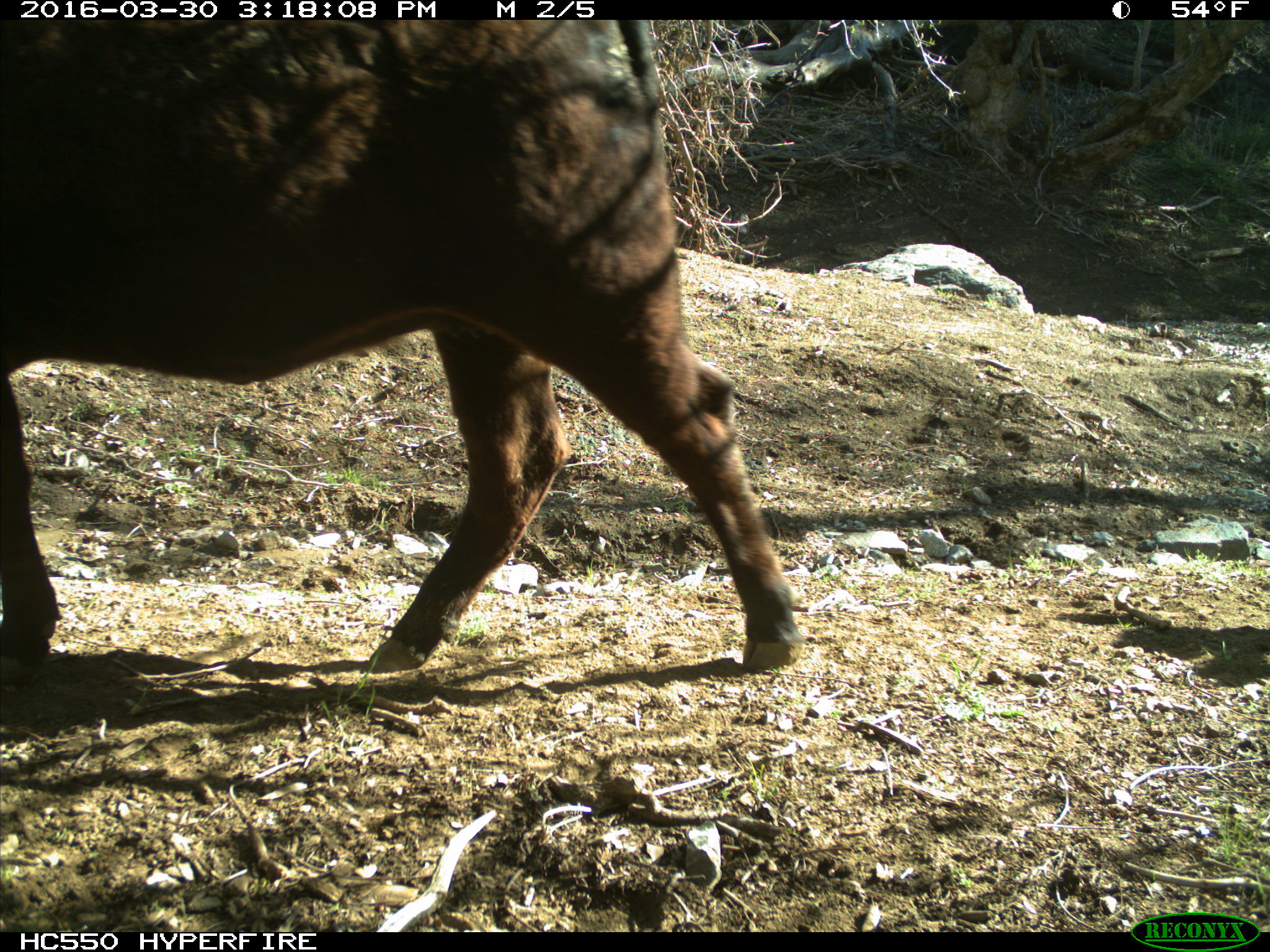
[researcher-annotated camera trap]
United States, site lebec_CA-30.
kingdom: Animalia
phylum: Chordata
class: Mammalia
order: Artiodactyla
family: Bovidae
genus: Bos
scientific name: Bos taurus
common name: domestic cow